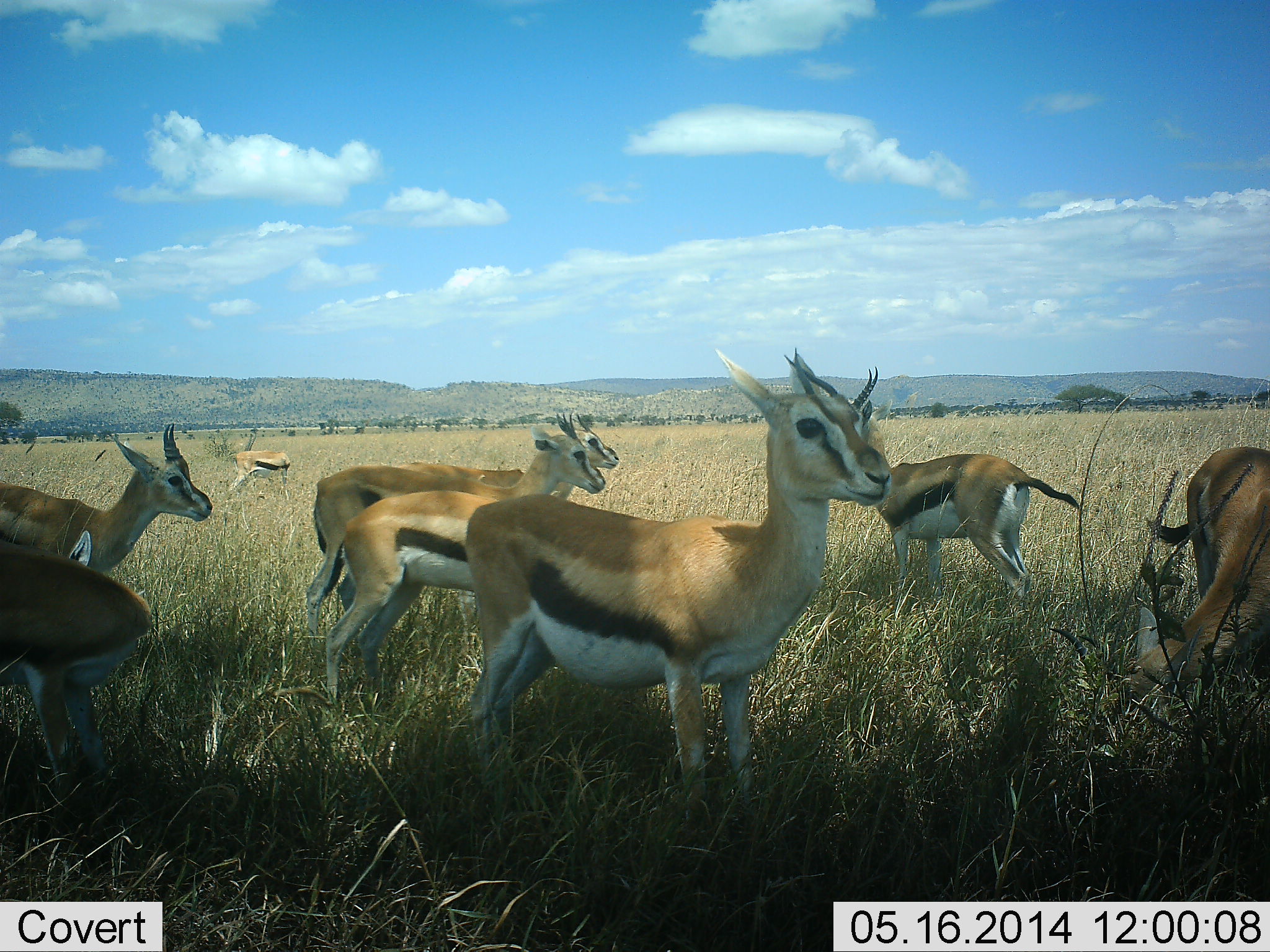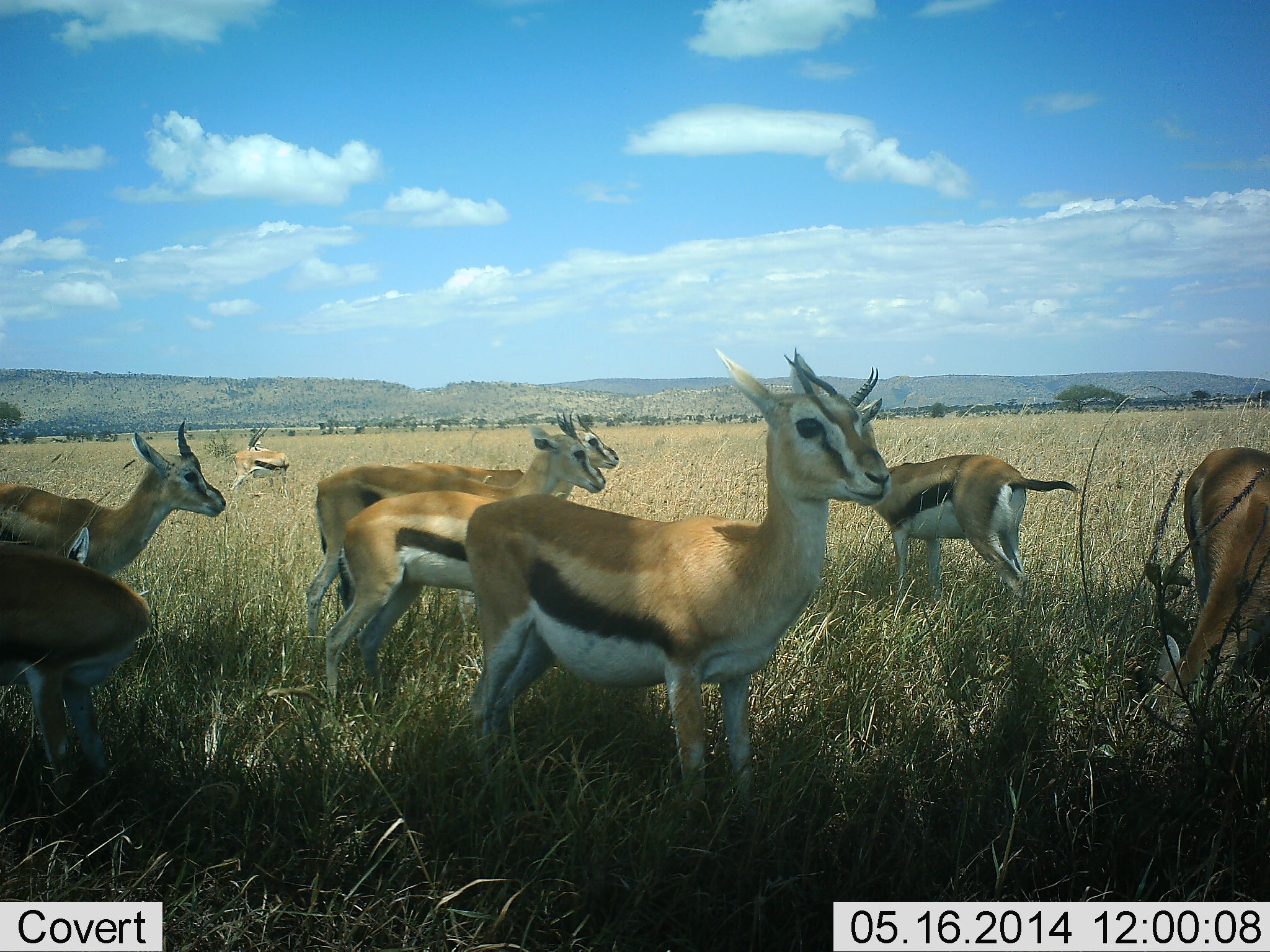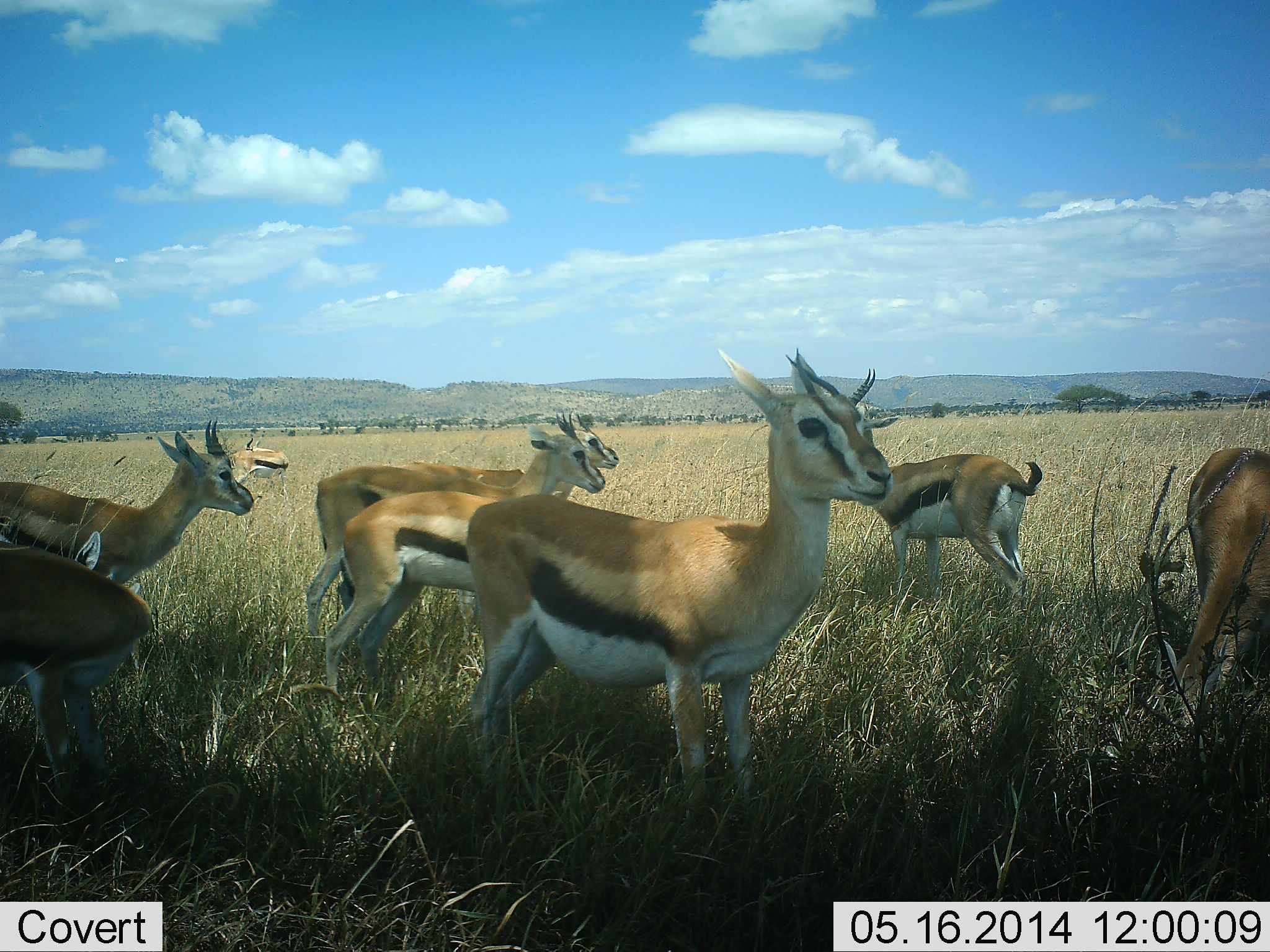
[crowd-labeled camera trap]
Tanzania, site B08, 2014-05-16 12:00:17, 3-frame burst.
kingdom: Animalia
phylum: Chordata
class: Mammalia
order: Artiodactyla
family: Bovidae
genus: Eudorcas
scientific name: Eudorcas thomsonii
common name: thomson's gazelle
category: gazellethomsons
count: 8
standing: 89%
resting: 11%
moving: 13%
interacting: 0%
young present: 0%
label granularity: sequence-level